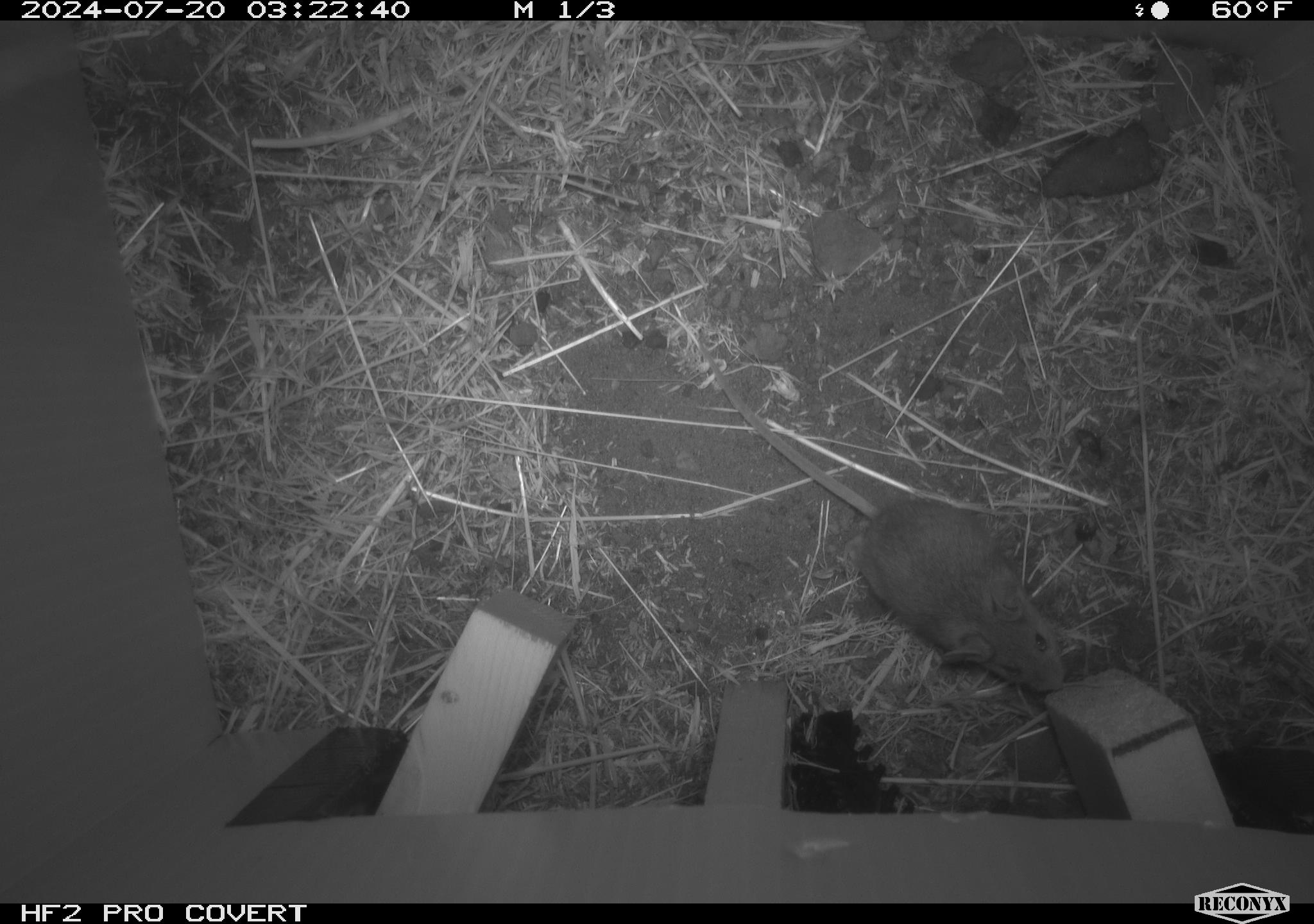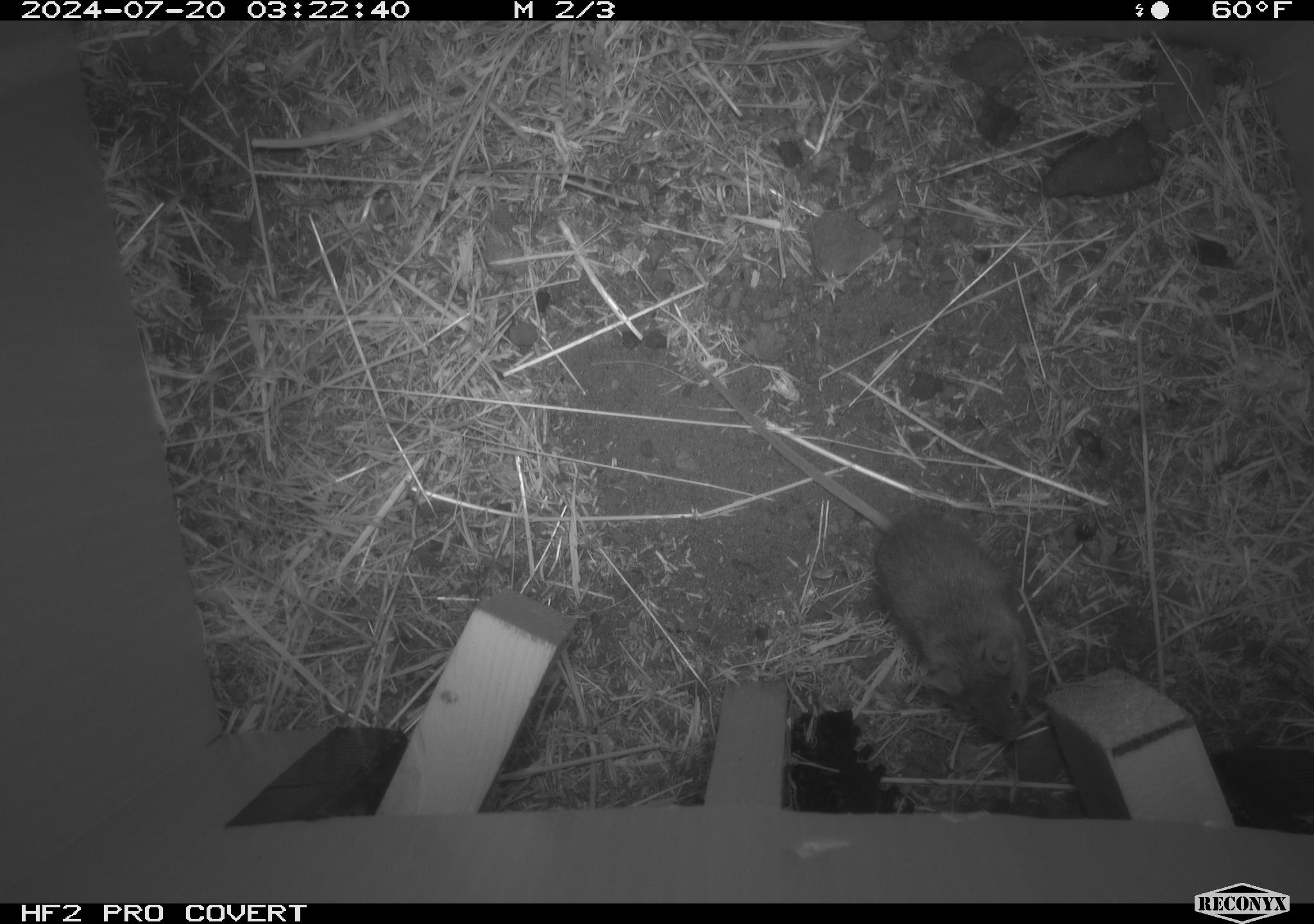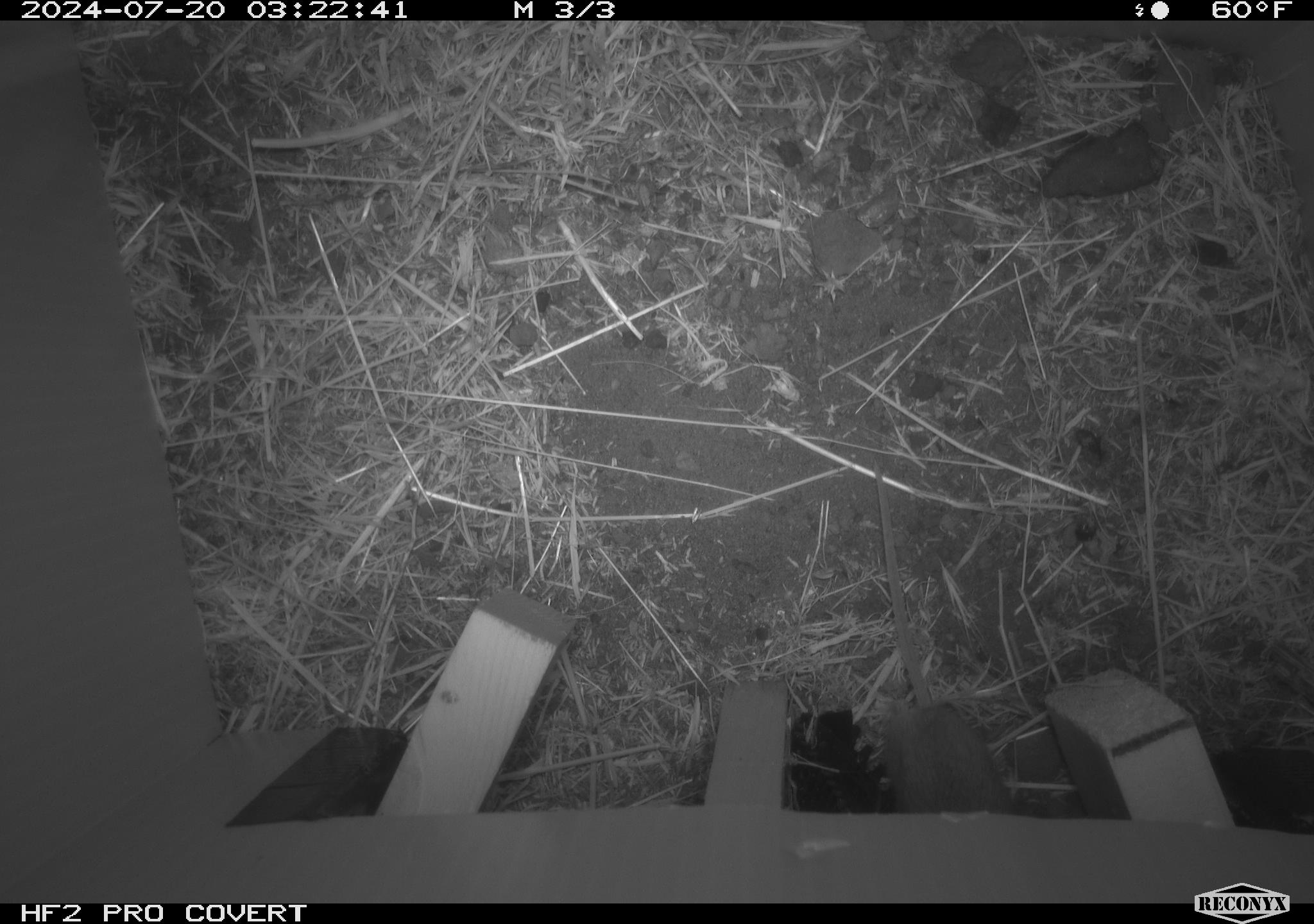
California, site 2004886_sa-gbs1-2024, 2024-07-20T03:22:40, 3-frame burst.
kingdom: Animalia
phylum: Chordata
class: Mammalia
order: Rodentia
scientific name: Rodentia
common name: mouse species